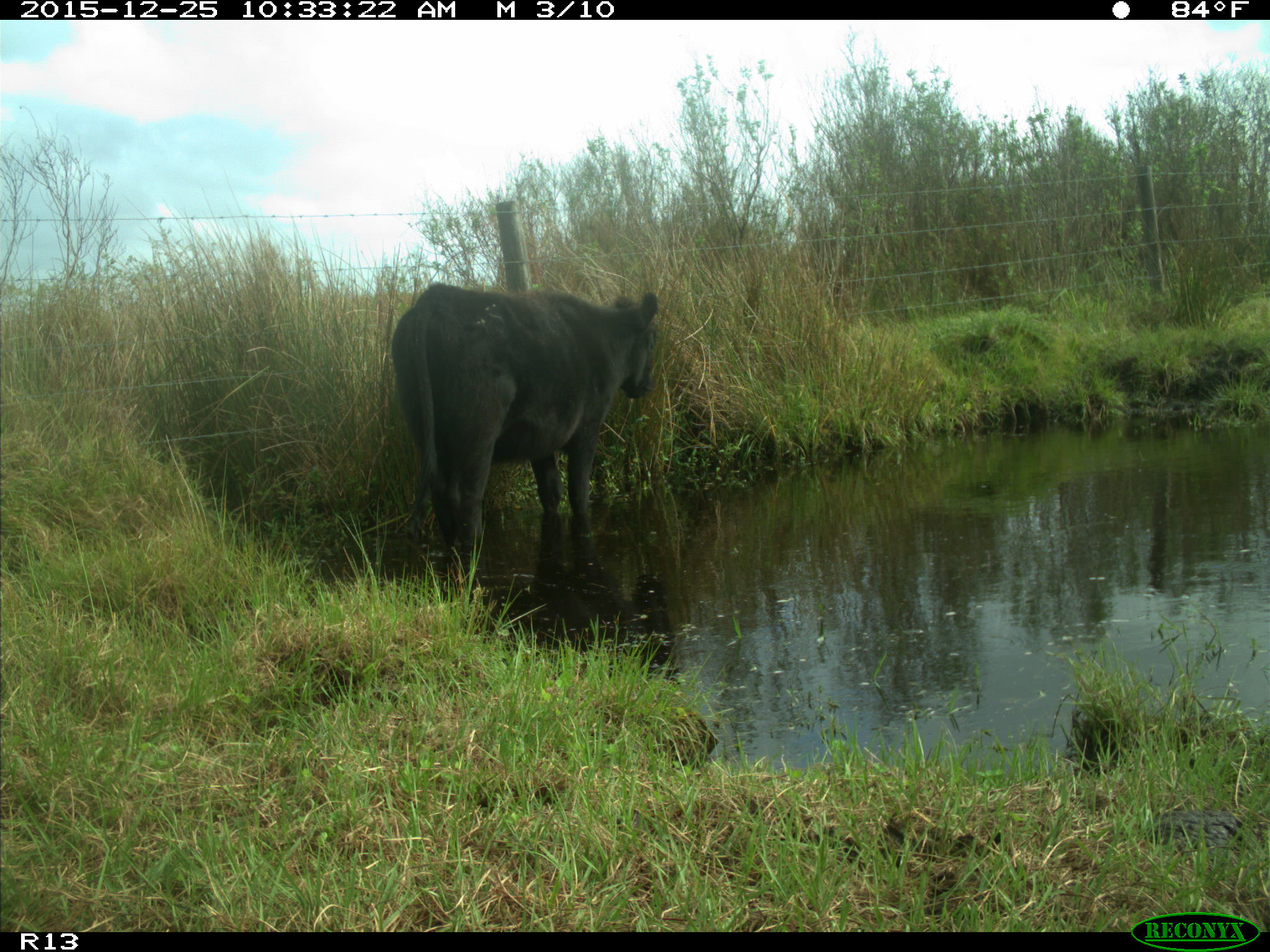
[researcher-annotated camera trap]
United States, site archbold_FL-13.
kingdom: Animalia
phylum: Chordata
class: Mammalia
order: Artiodactyla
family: Bovidae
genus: Bos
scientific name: Bos taurus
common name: domestic cow